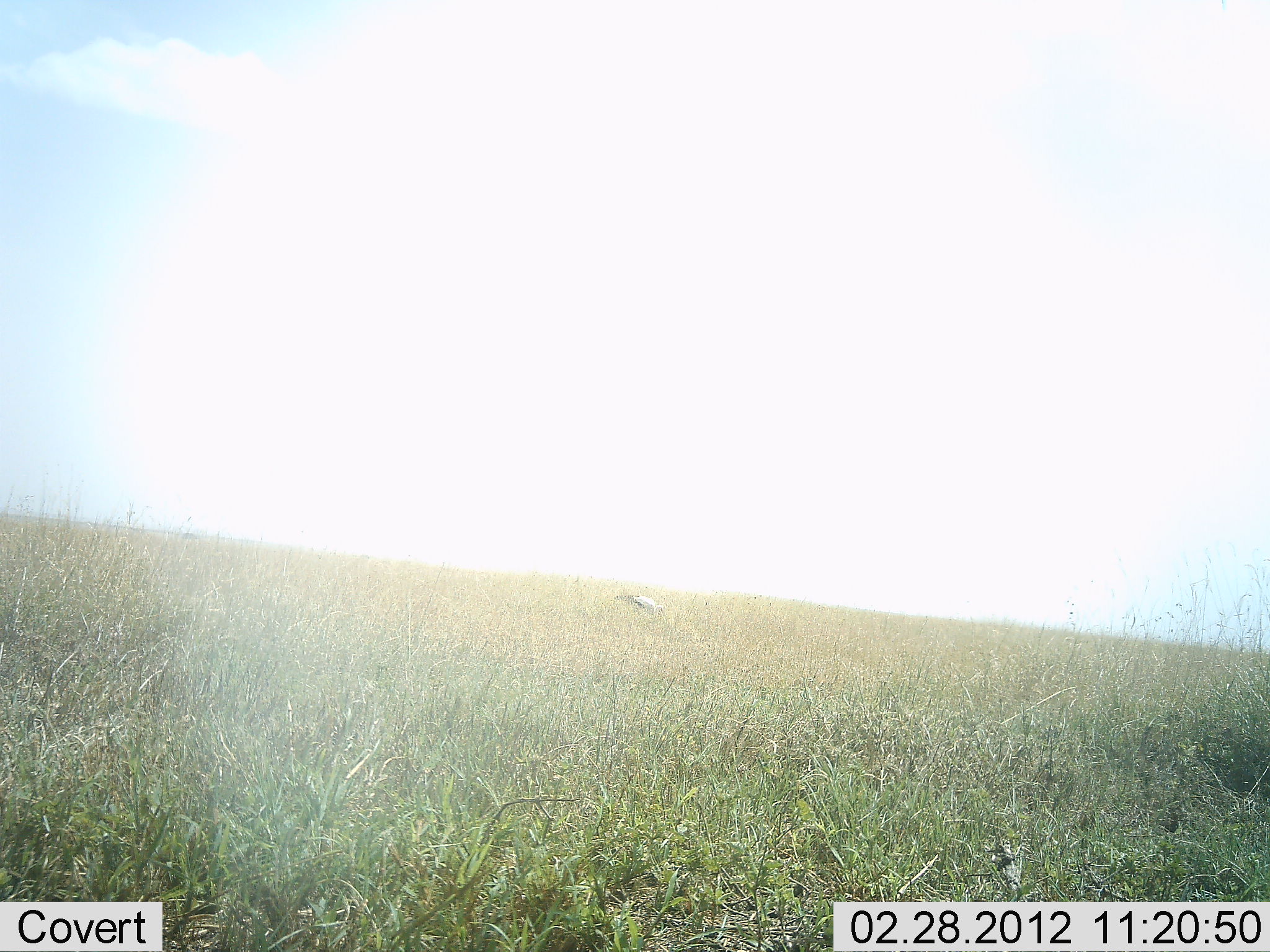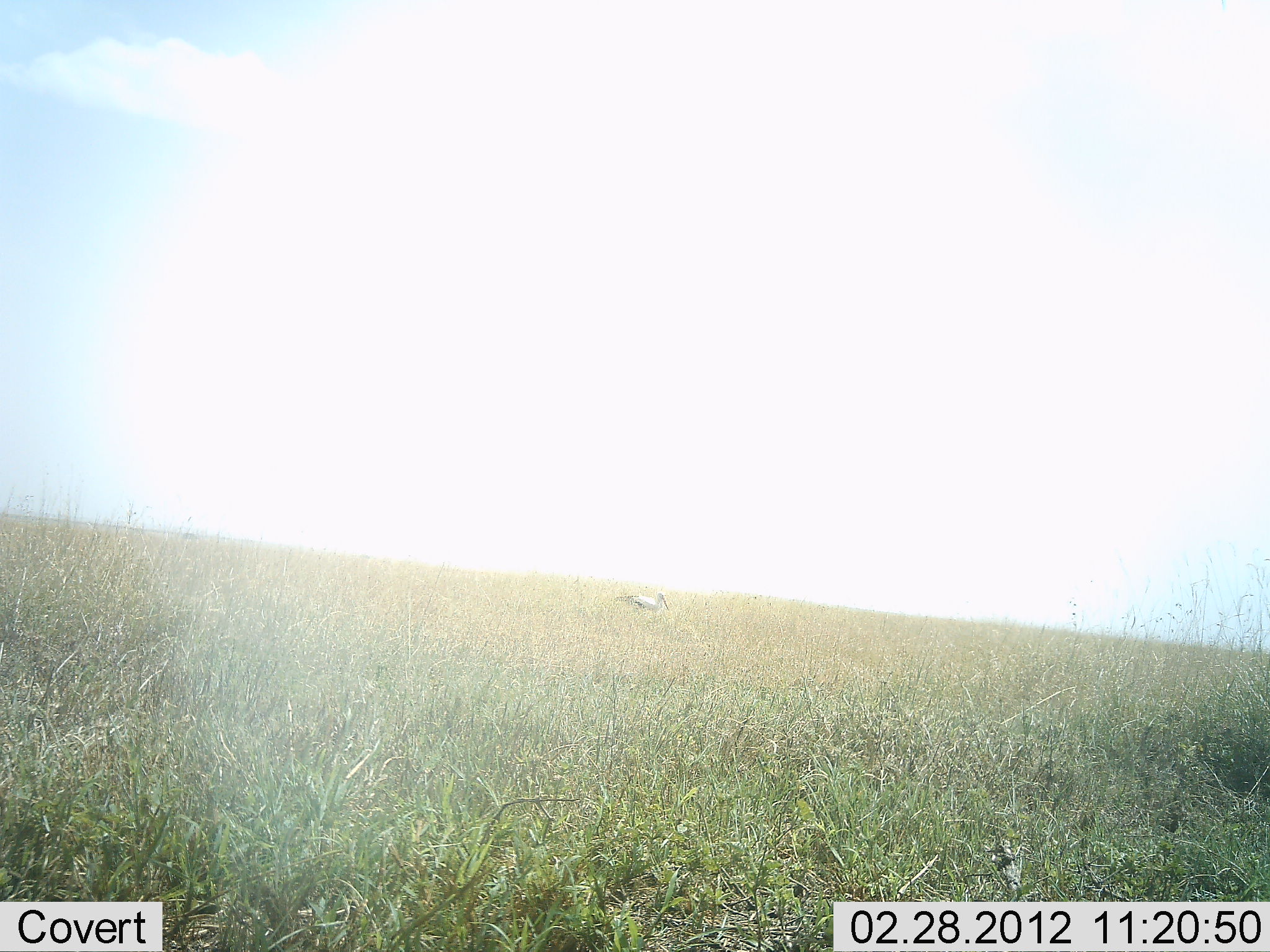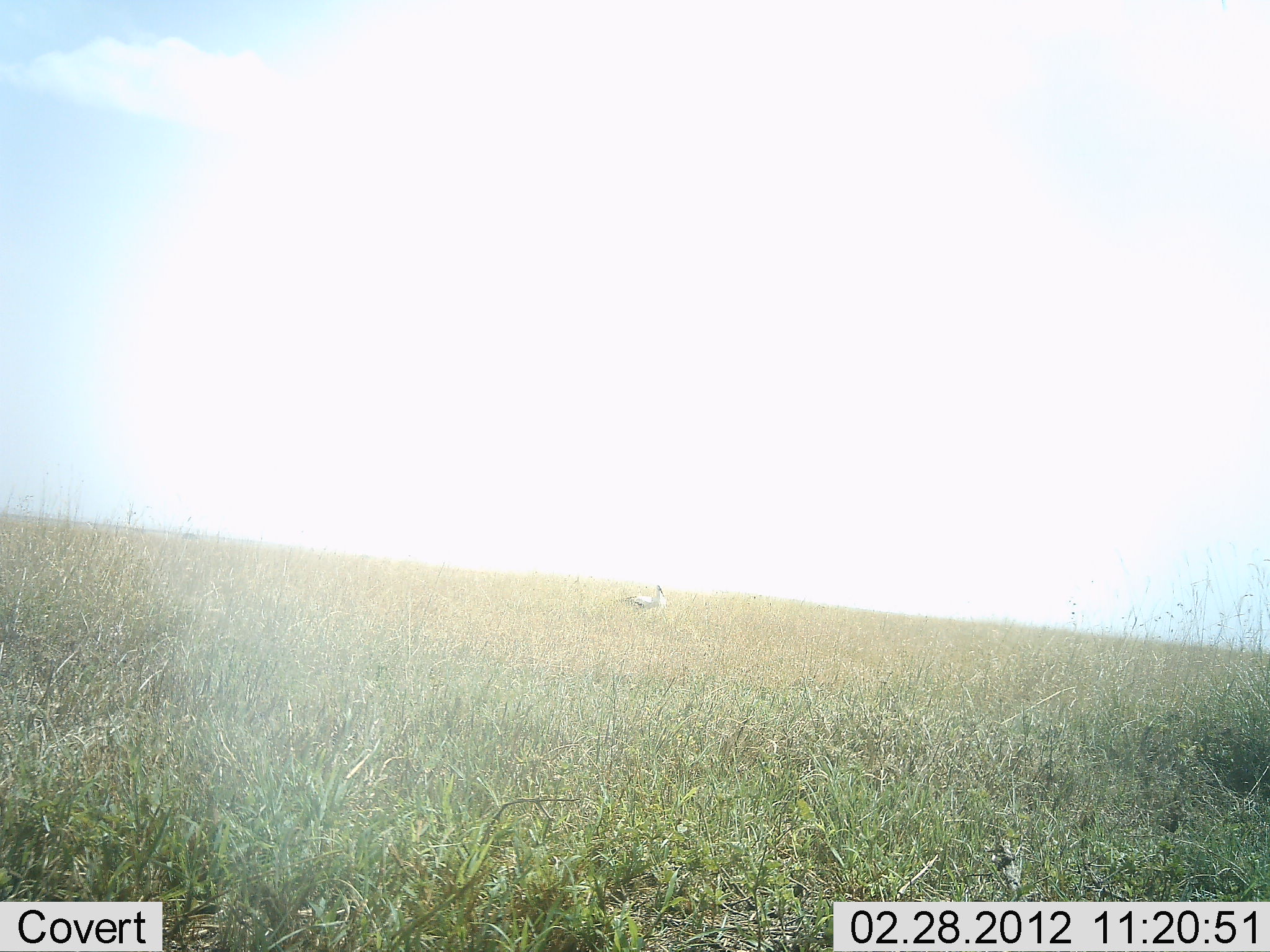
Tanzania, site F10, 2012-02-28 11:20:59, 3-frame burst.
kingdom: Animalia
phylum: Chordata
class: Aves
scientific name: Aves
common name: bird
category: otherbird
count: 1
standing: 45%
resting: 0%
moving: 9%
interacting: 0%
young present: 0%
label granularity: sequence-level